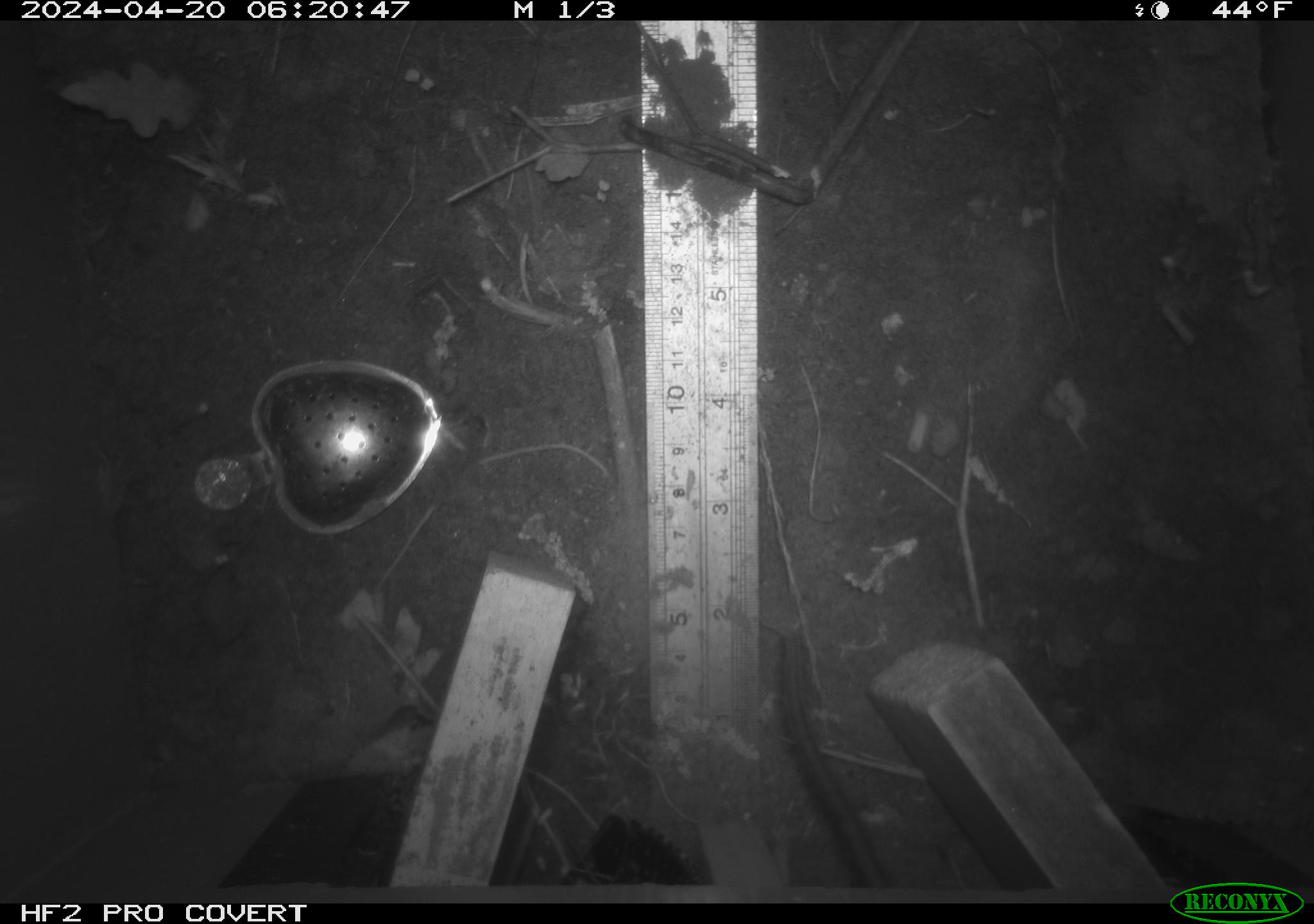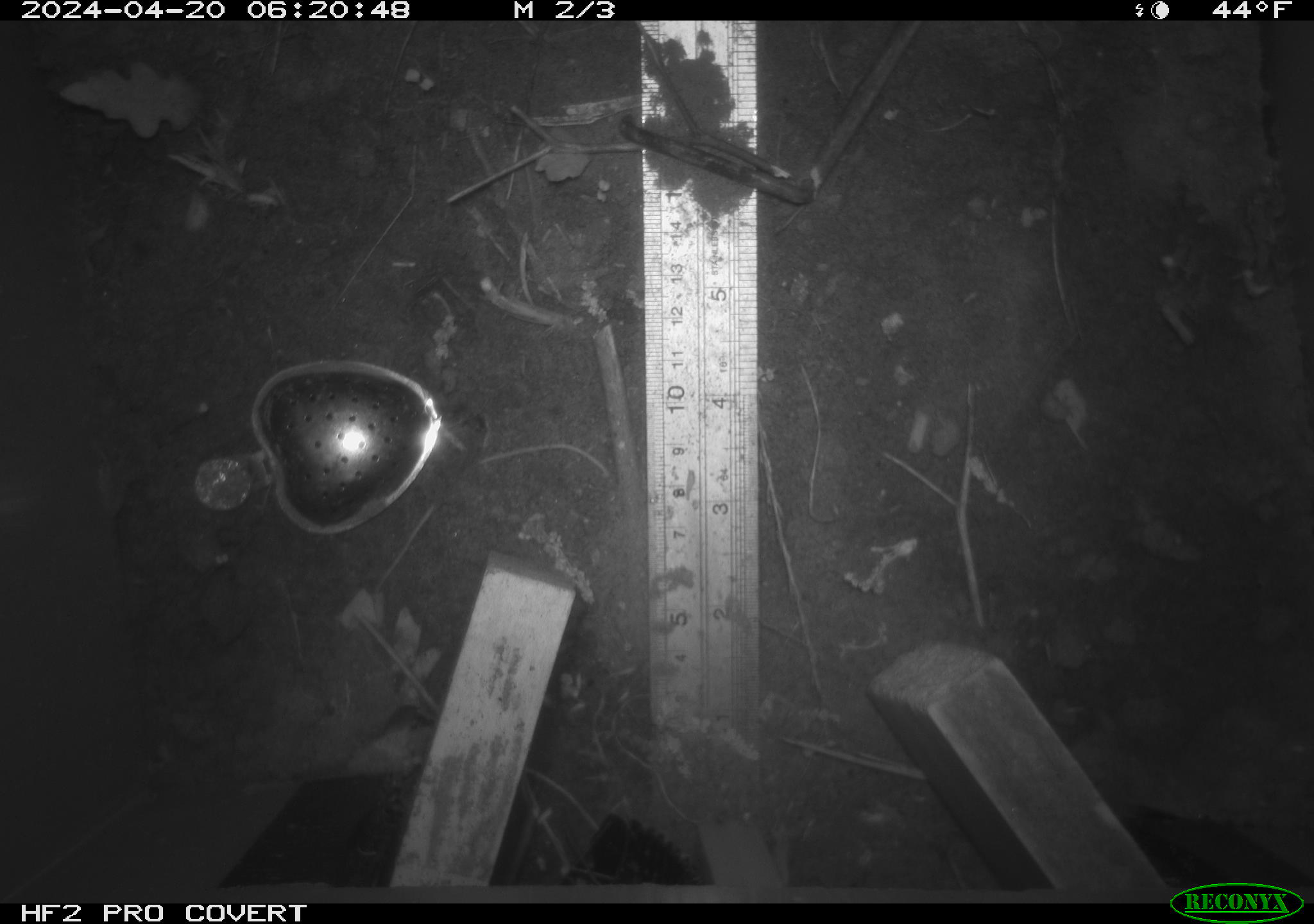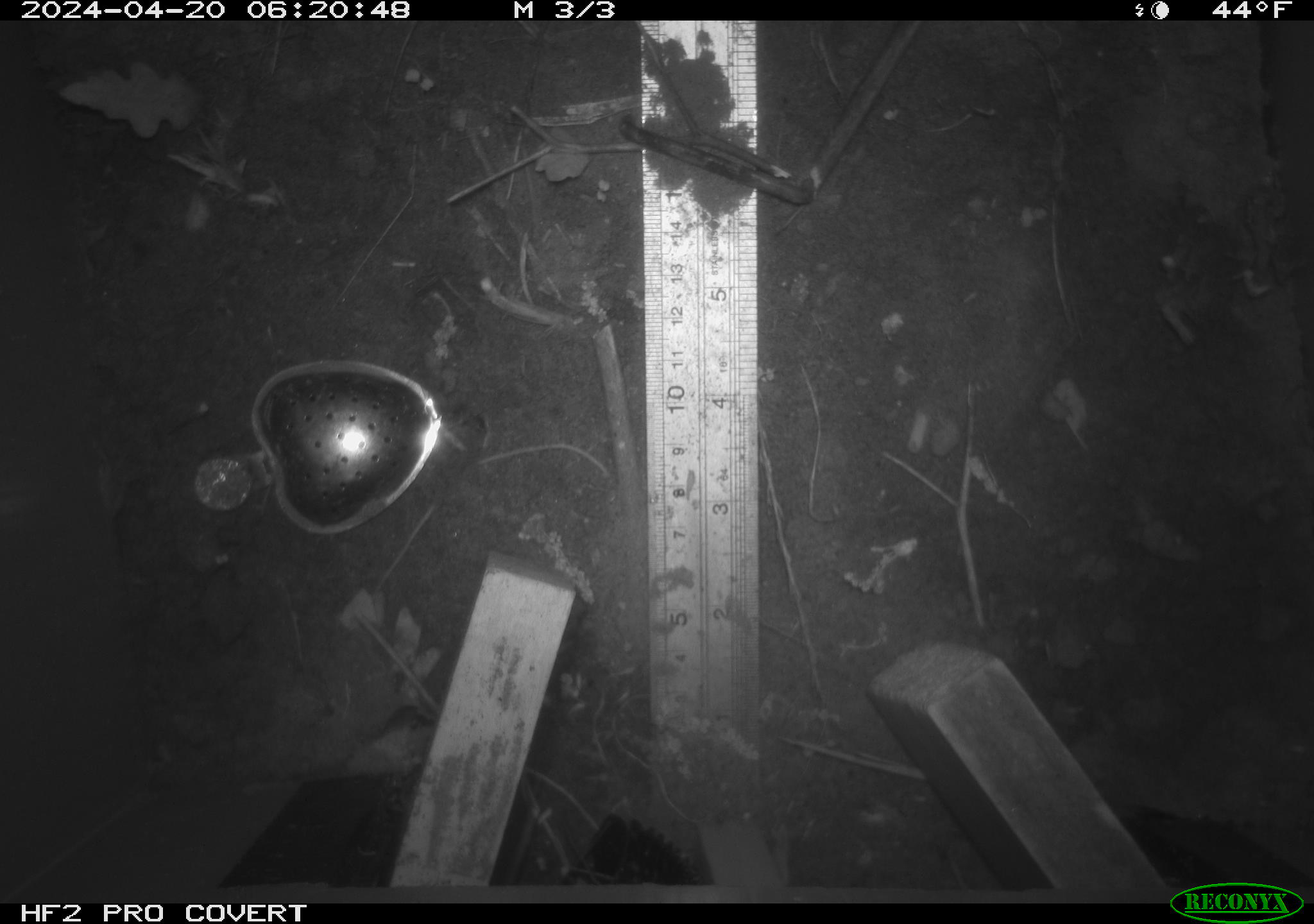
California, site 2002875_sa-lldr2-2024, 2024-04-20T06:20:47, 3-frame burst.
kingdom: Animalia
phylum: Chordata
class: Mammalia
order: Rodentia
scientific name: Rodentia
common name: rodent